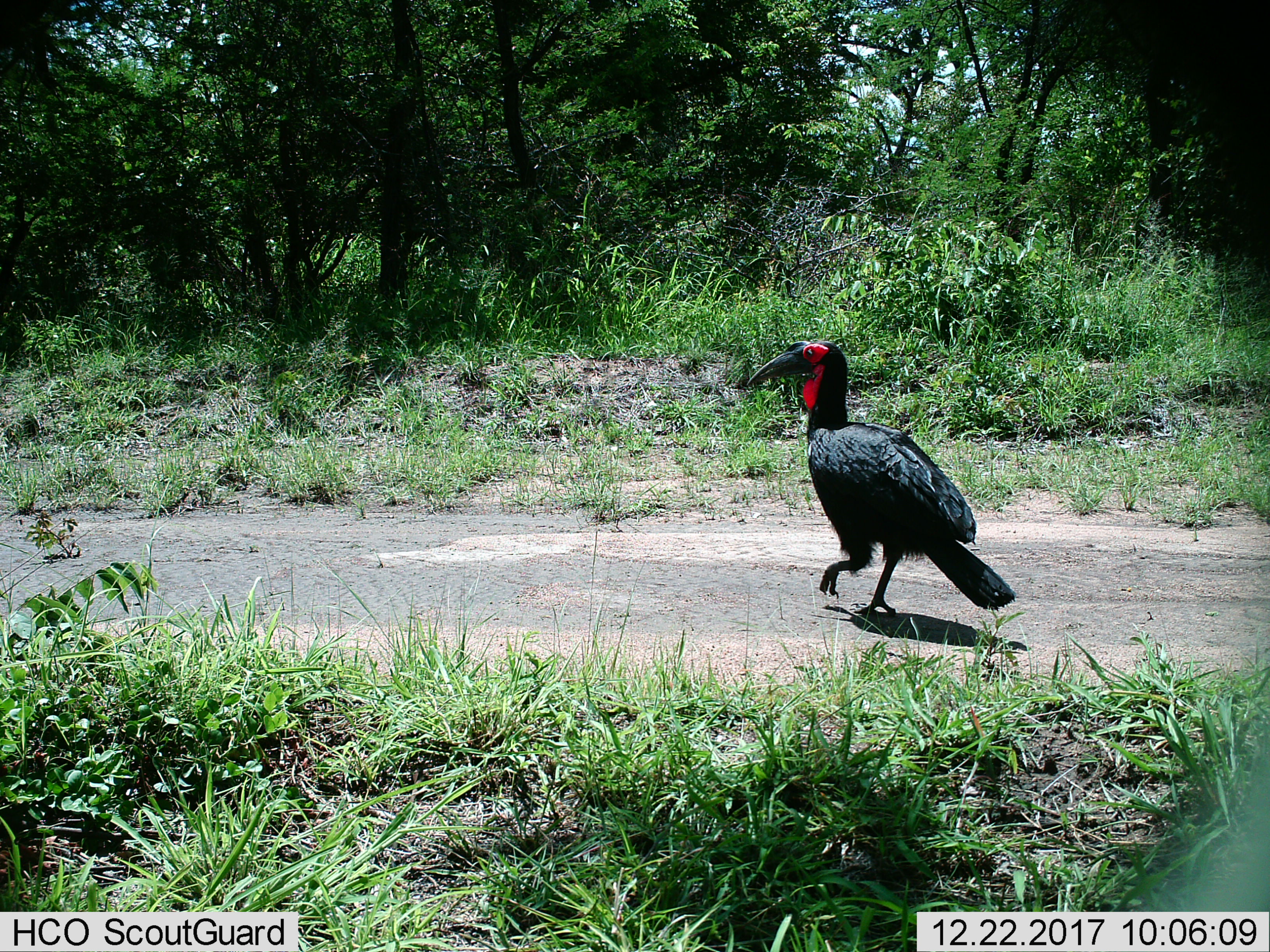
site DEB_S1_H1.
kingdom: Animalia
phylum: Chordata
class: Aves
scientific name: Aves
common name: bird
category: birdother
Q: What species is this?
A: Birdother (bird) (Aves).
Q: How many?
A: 1.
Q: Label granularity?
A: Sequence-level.